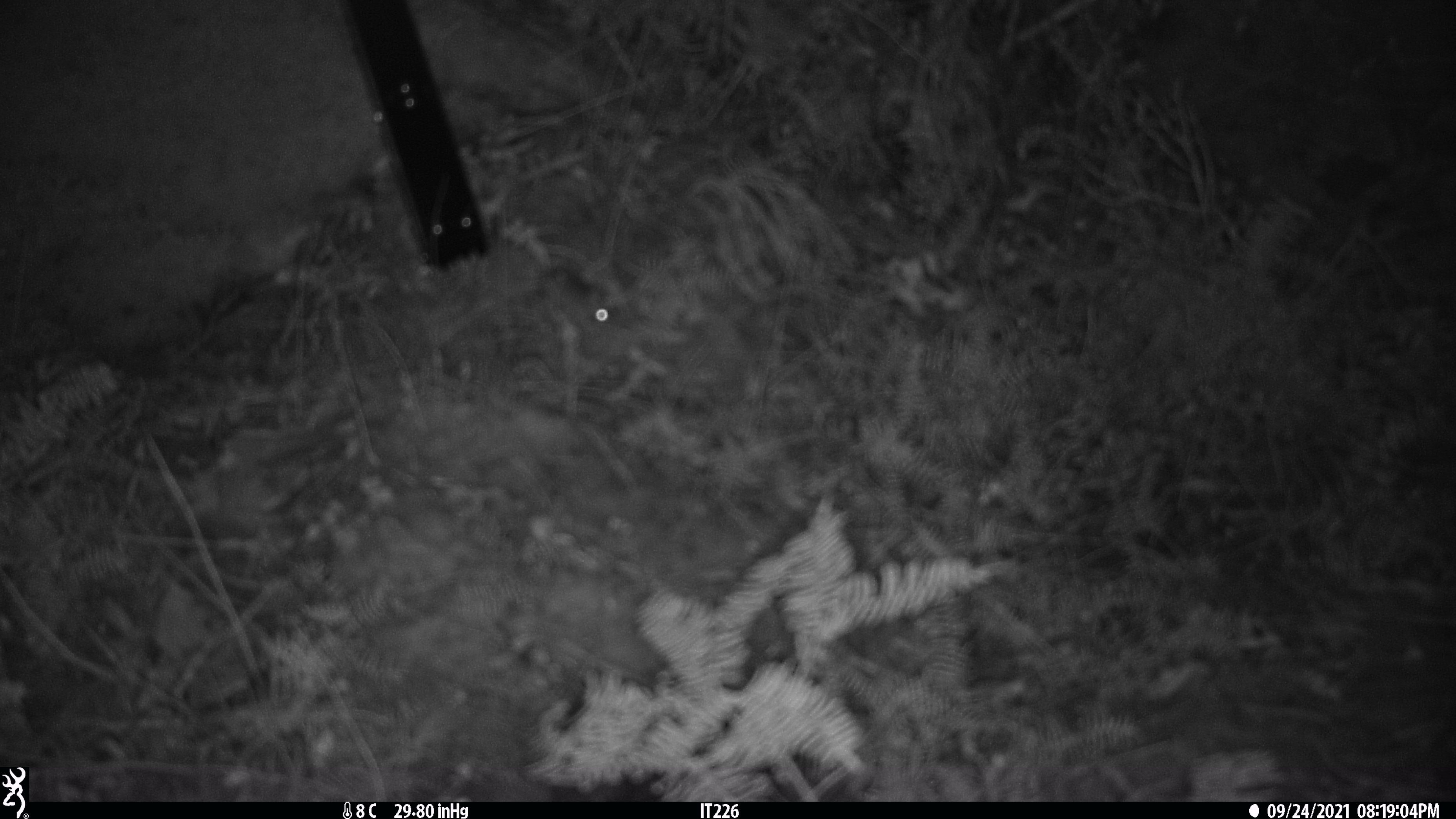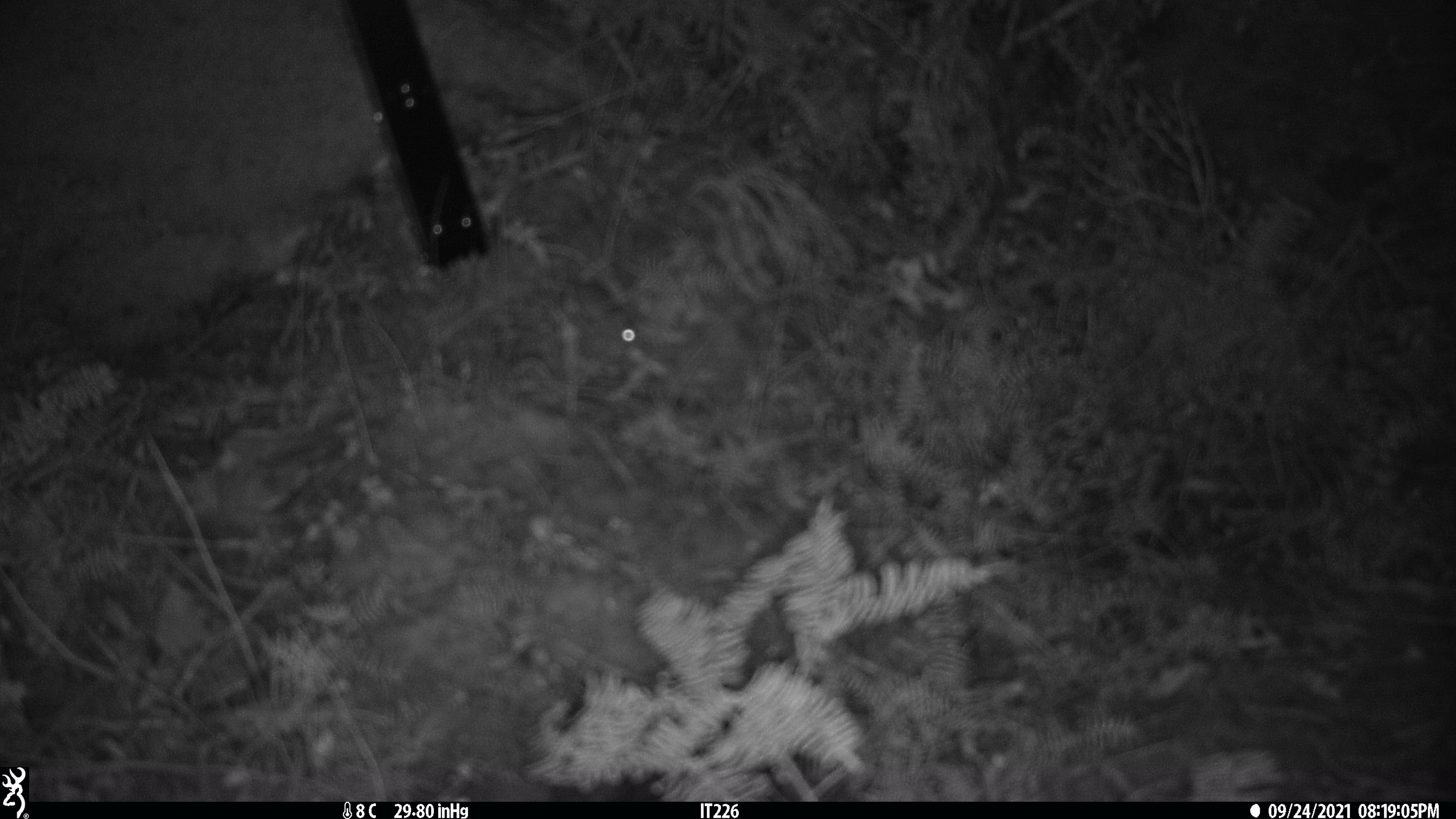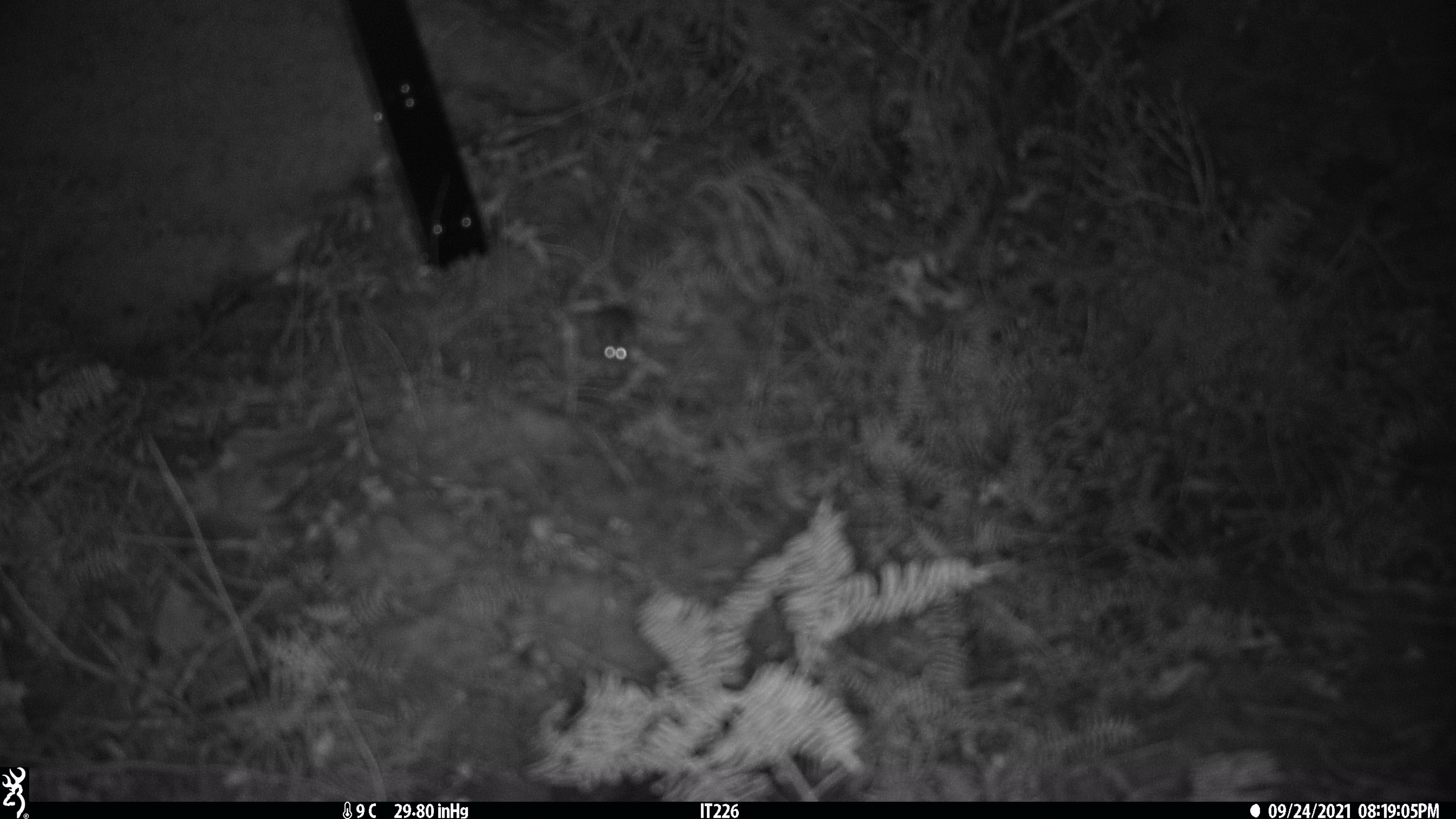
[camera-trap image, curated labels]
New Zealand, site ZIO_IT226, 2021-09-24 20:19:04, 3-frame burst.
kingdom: Animalia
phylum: Chordata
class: Mammalia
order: Rodentia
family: Muridae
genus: Mus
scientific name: Mus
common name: mouse